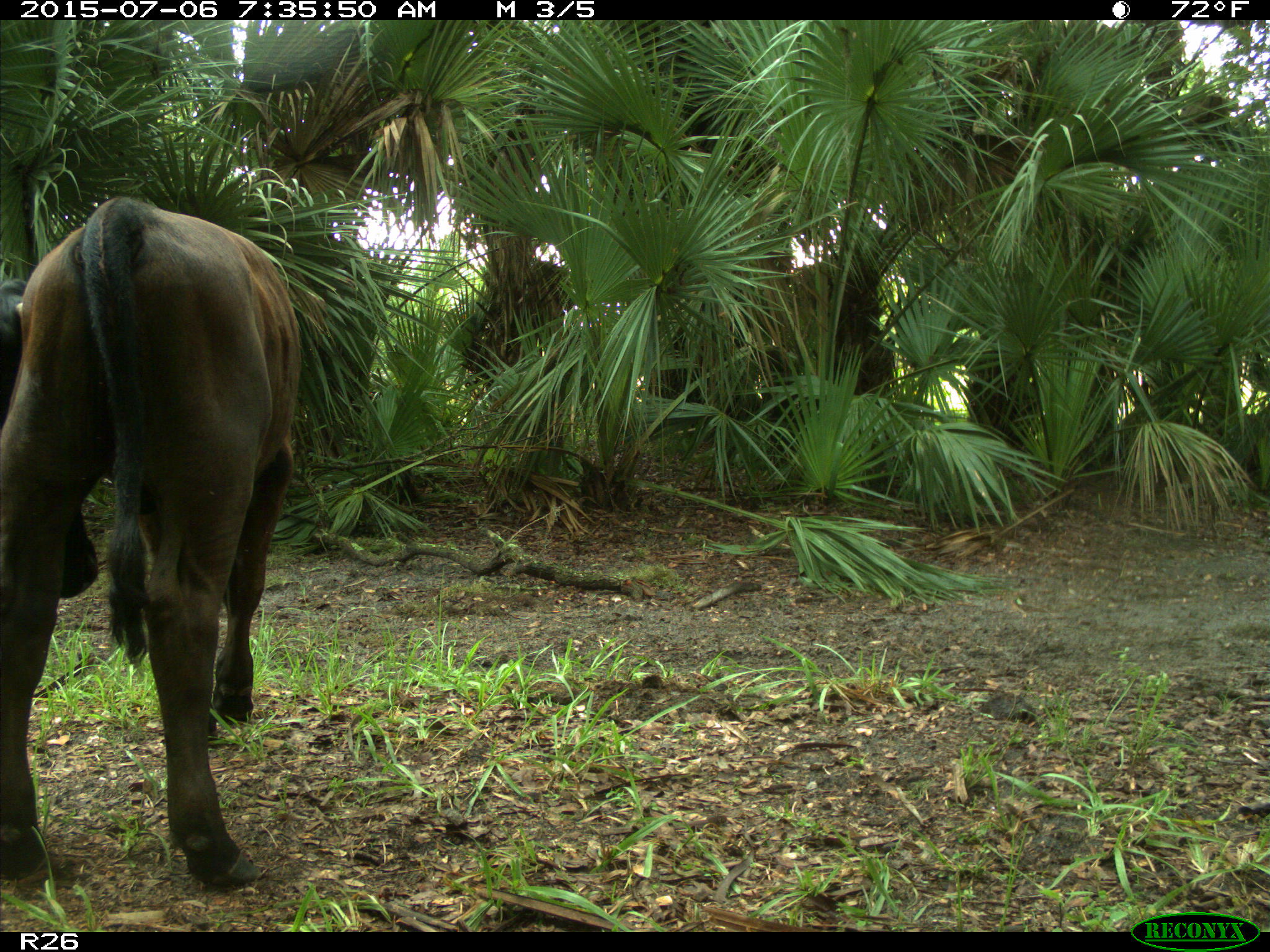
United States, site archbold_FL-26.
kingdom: Animalia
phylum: Chordata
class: Mammalia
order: Artiodactyla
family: Bovidae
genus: Bos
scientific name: Bos taurus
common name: domestic cow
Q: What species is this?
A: Bos taurus (domestic cow).